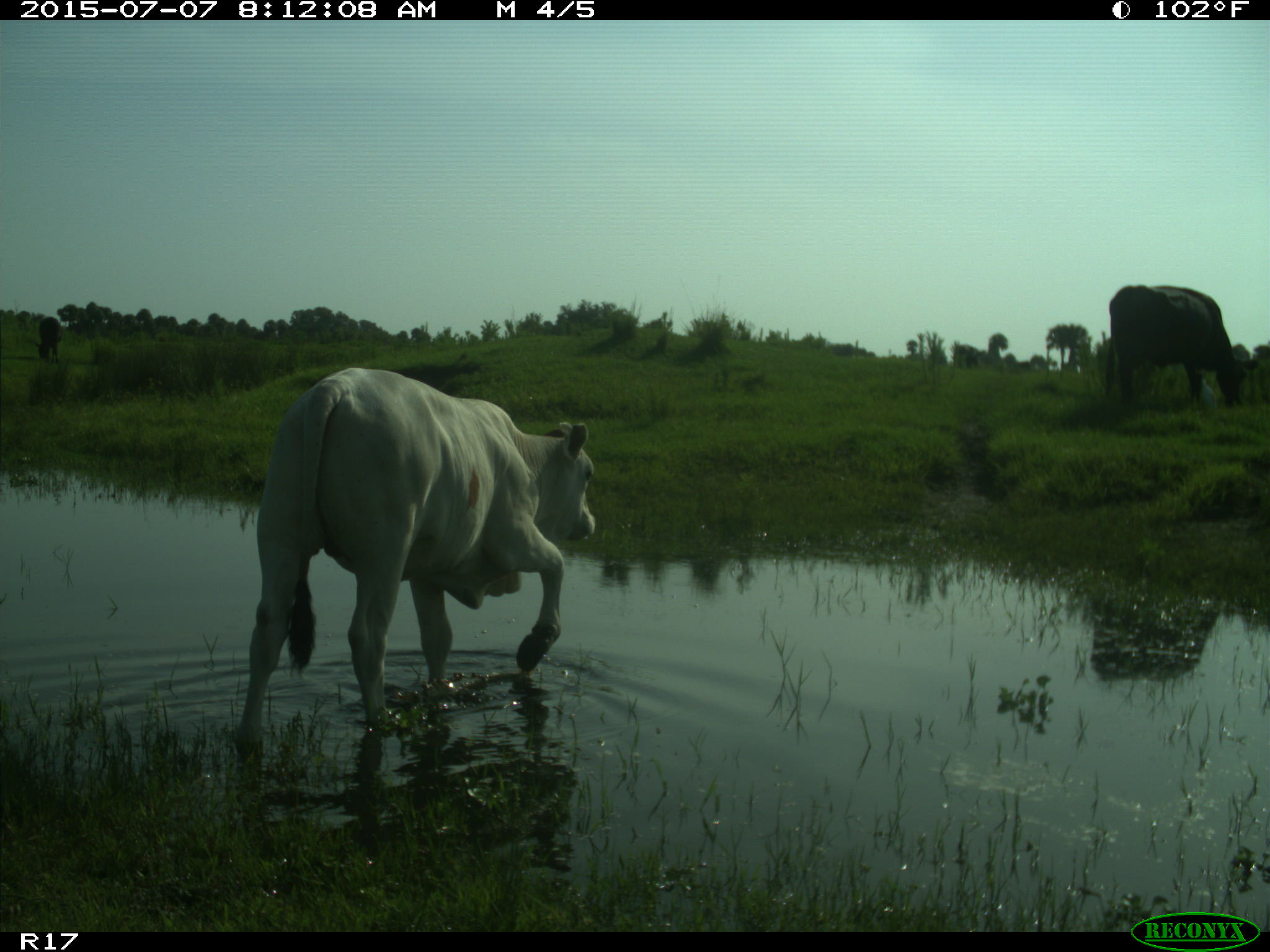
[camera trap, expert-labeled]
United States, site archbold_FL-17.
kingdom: Animalia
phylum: Chordata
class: Mammalia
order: Artiodactyla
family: Bovidae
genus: Bos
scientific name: Bos taurus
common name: domestic cow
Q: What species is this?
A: Bos taurus (domestic cow).